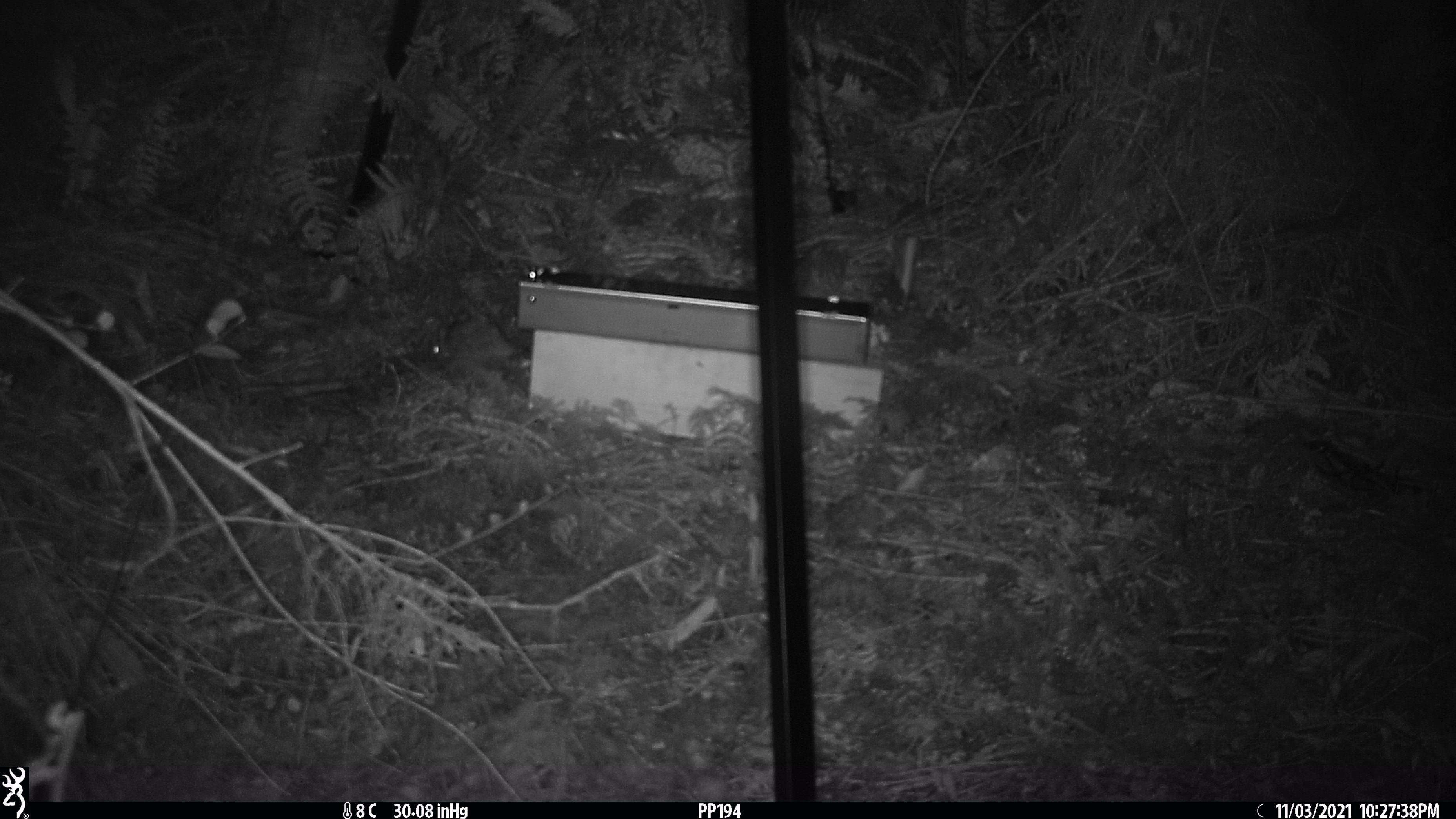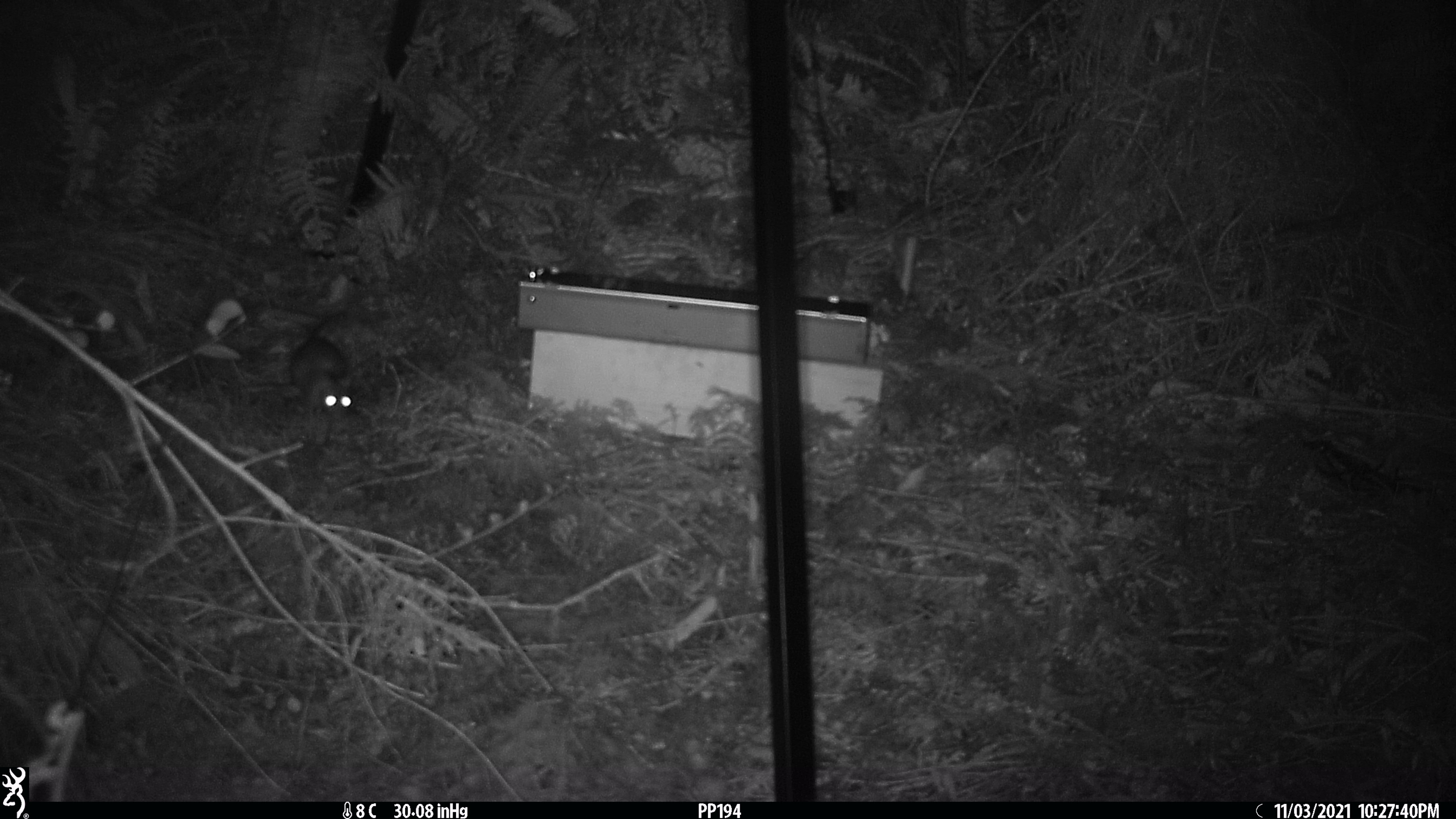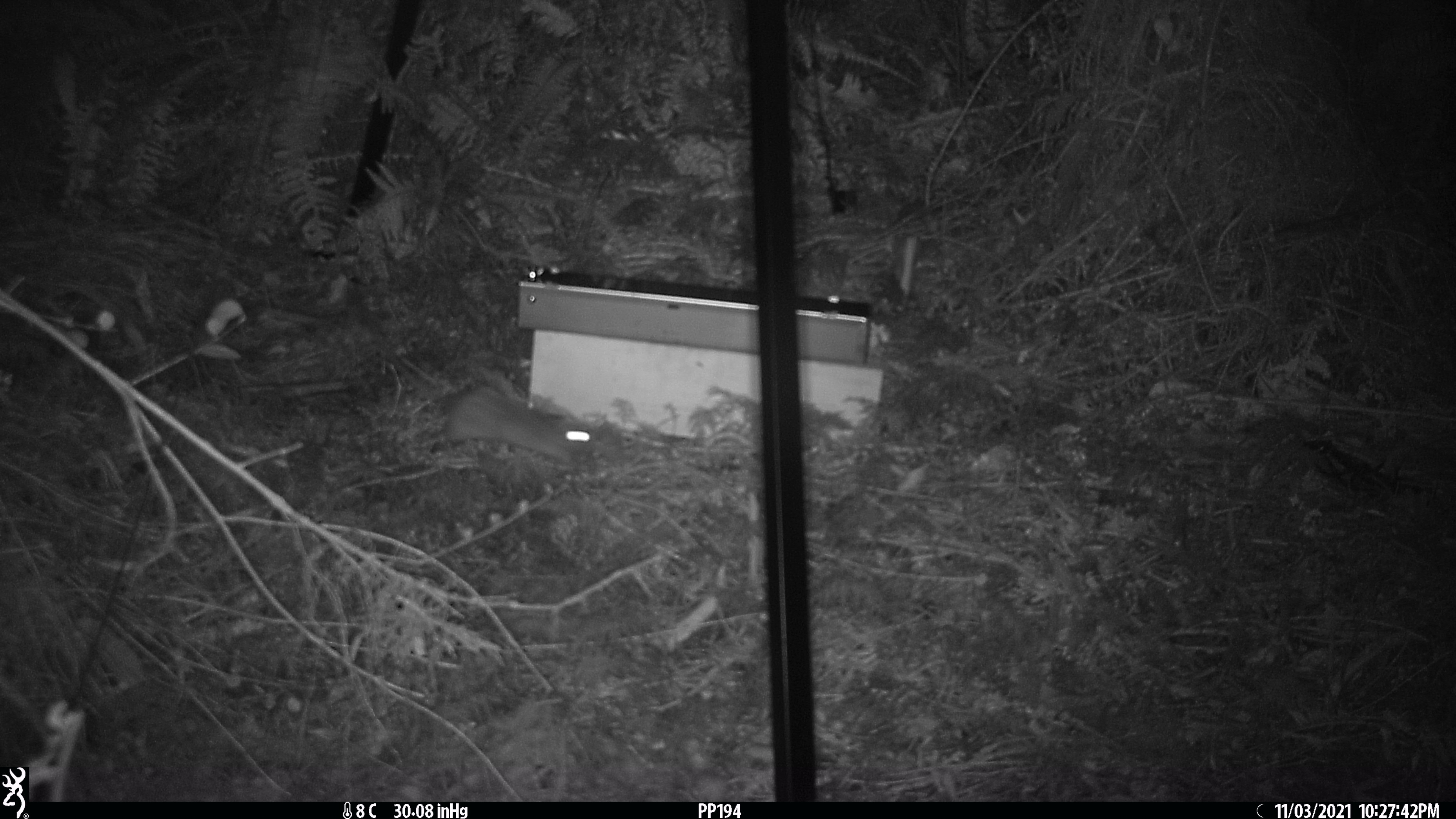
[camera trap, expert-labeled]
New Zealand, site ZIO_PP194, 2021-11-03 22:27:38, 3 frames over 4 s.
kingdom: Animalia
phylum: Chordata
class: Mammalia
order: Rodentia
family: Muridae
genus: Rattus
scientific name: Rattus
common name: rat